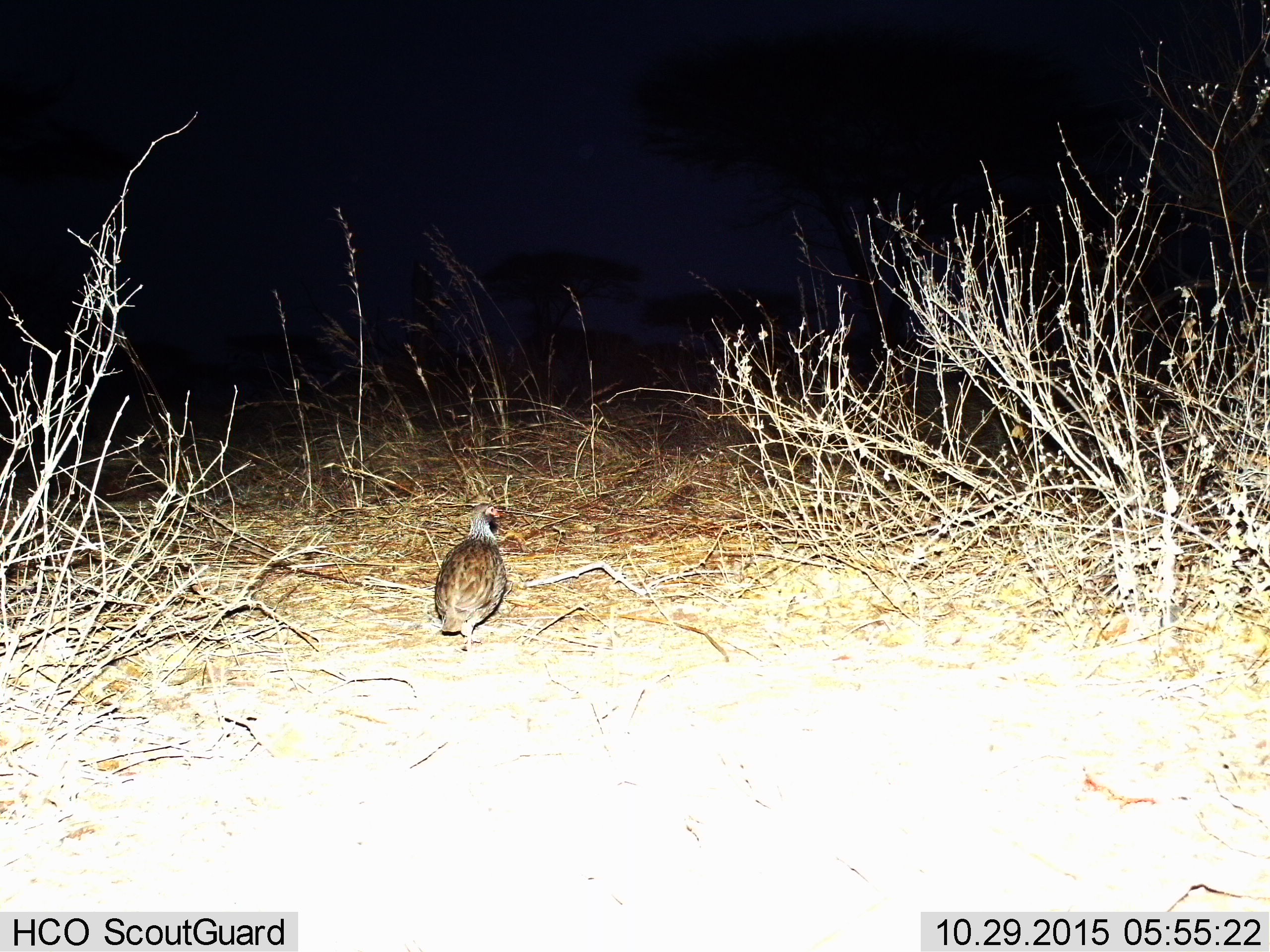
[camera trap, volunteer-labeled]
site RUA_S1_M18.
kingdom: Animalia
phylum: Chordata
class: Aves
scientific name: Aves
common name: bird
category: birdother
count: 1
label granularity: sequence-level